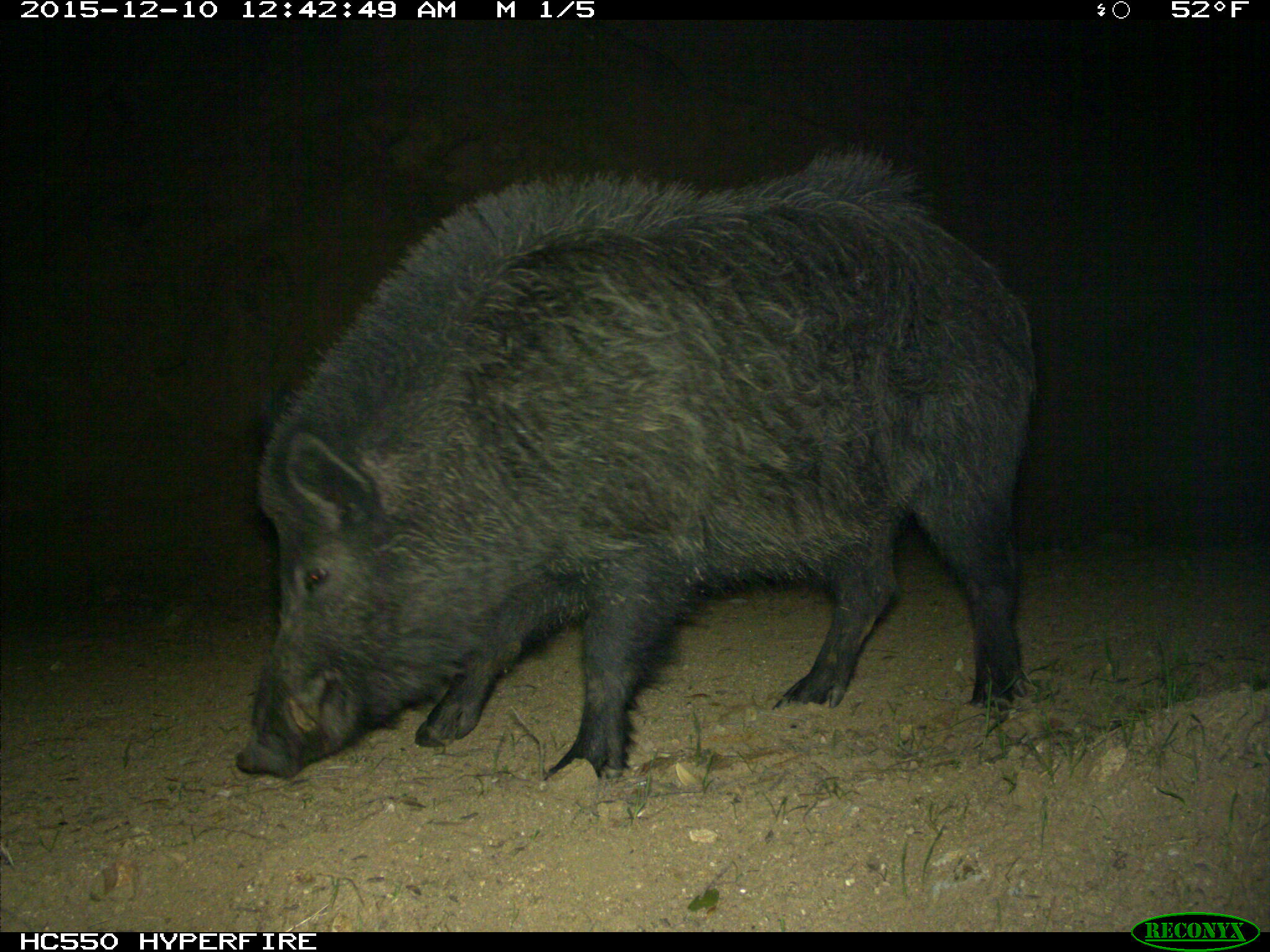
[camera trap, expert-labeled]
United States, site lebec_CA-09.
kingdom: Animalia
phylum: Chordata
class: Mammalia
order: Artiodactyla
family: Suidae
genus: Sus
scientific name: Sus scrofa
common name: wild boar